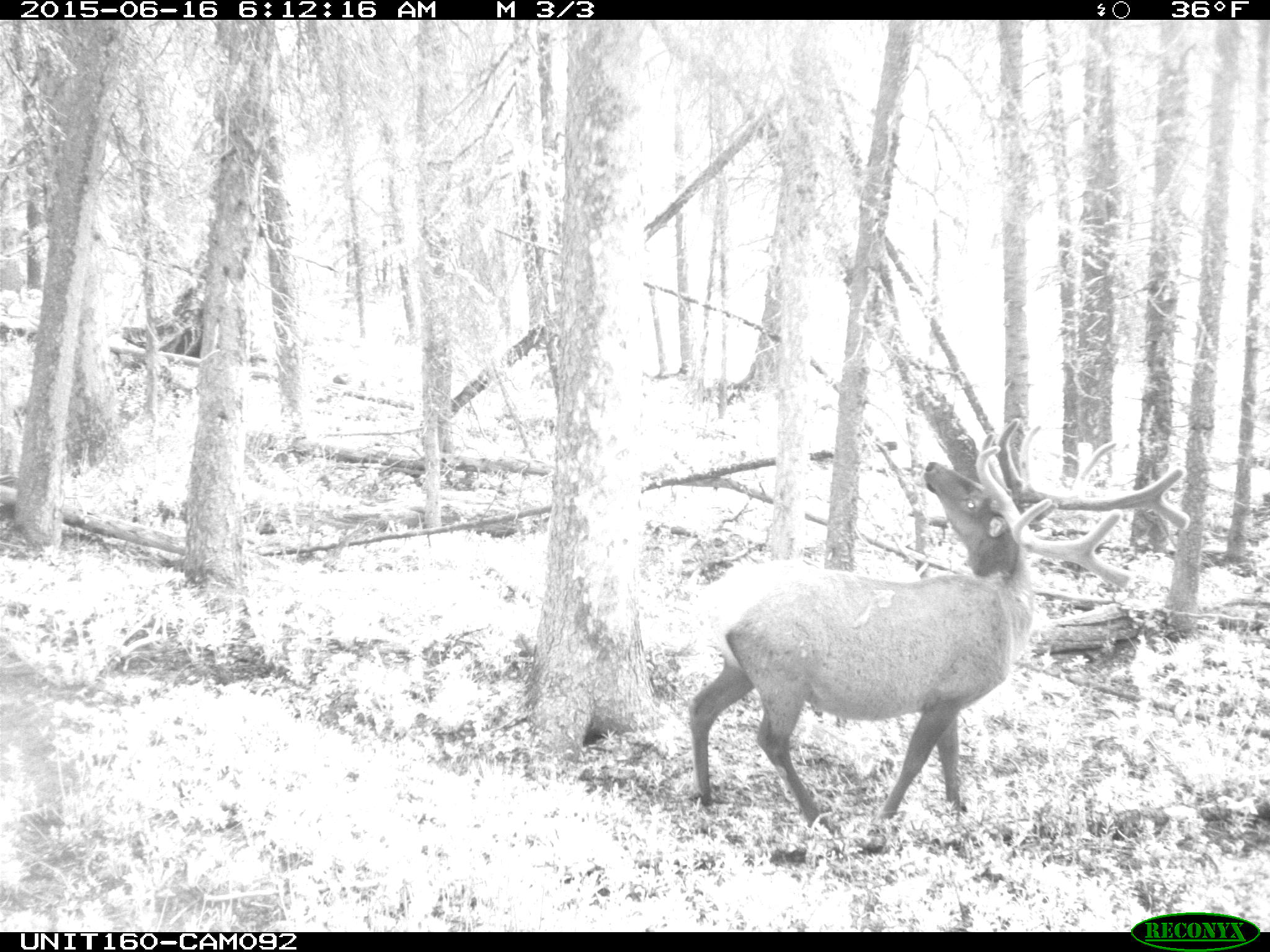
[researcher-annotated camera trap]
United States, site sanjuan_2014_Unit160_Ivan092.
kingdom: Animalia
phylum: Chordata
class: Mammalia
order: Artiodactyla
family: Cervidae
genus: Cervus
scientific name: Cervus elaphus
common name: red deer